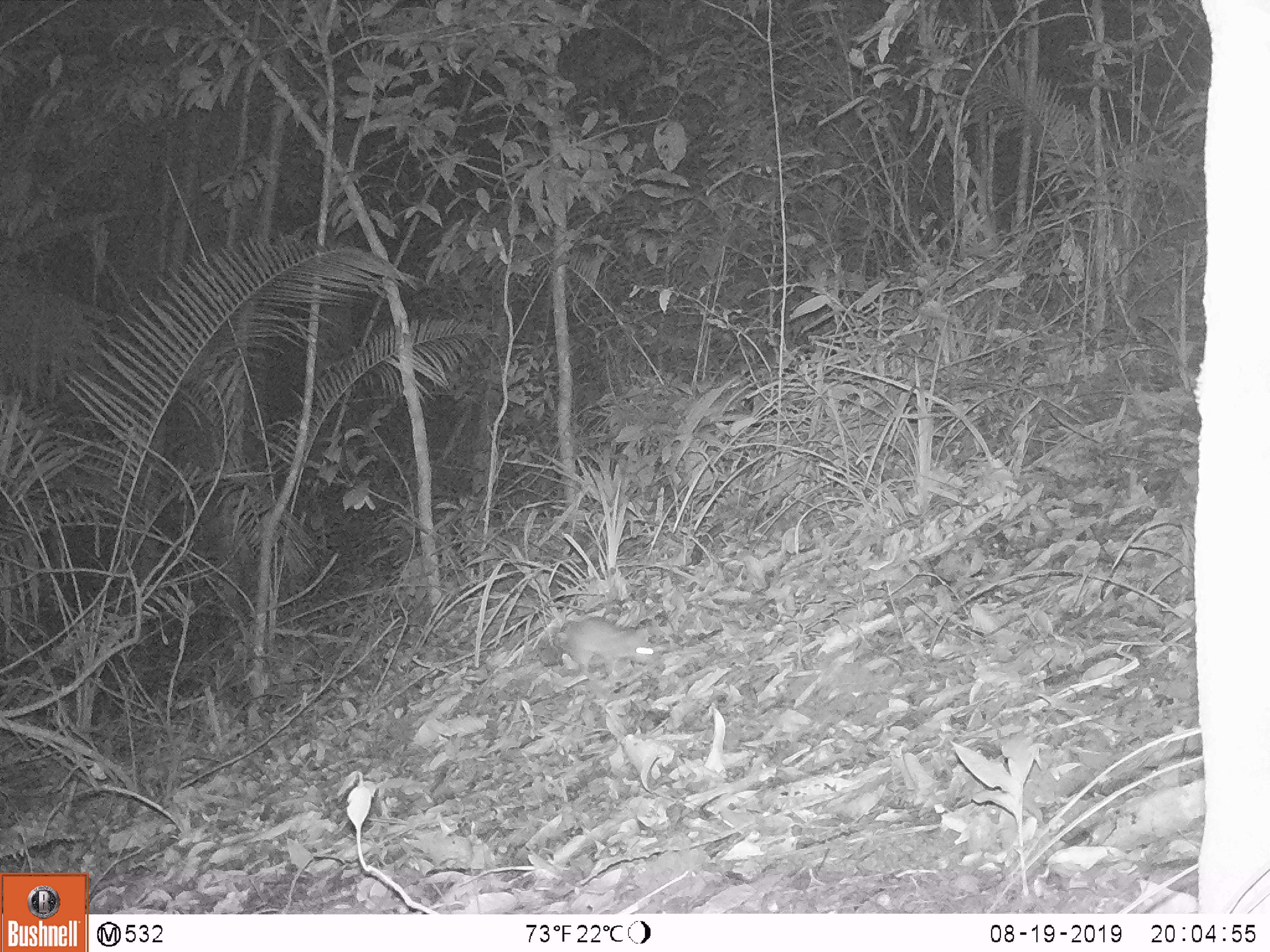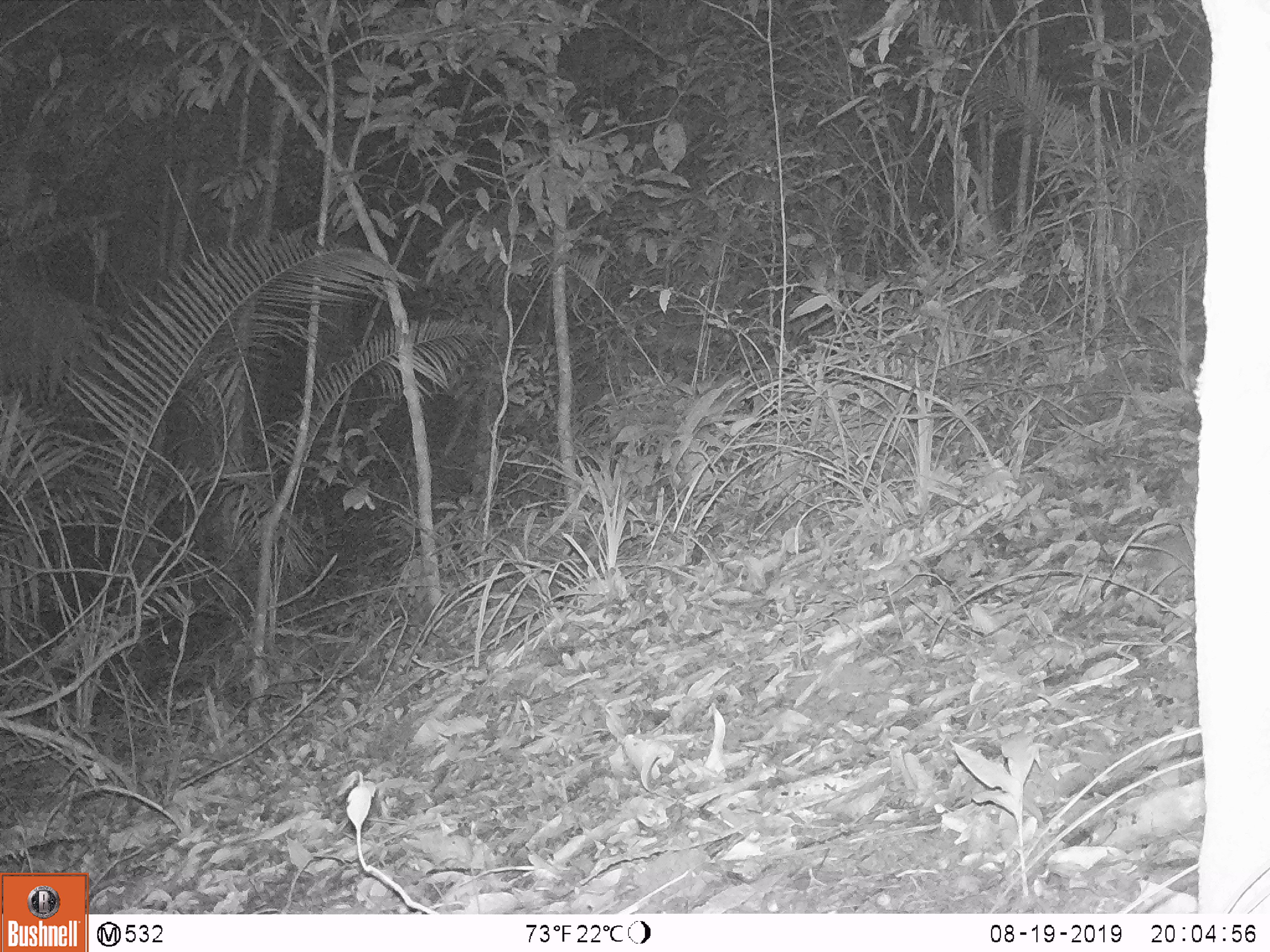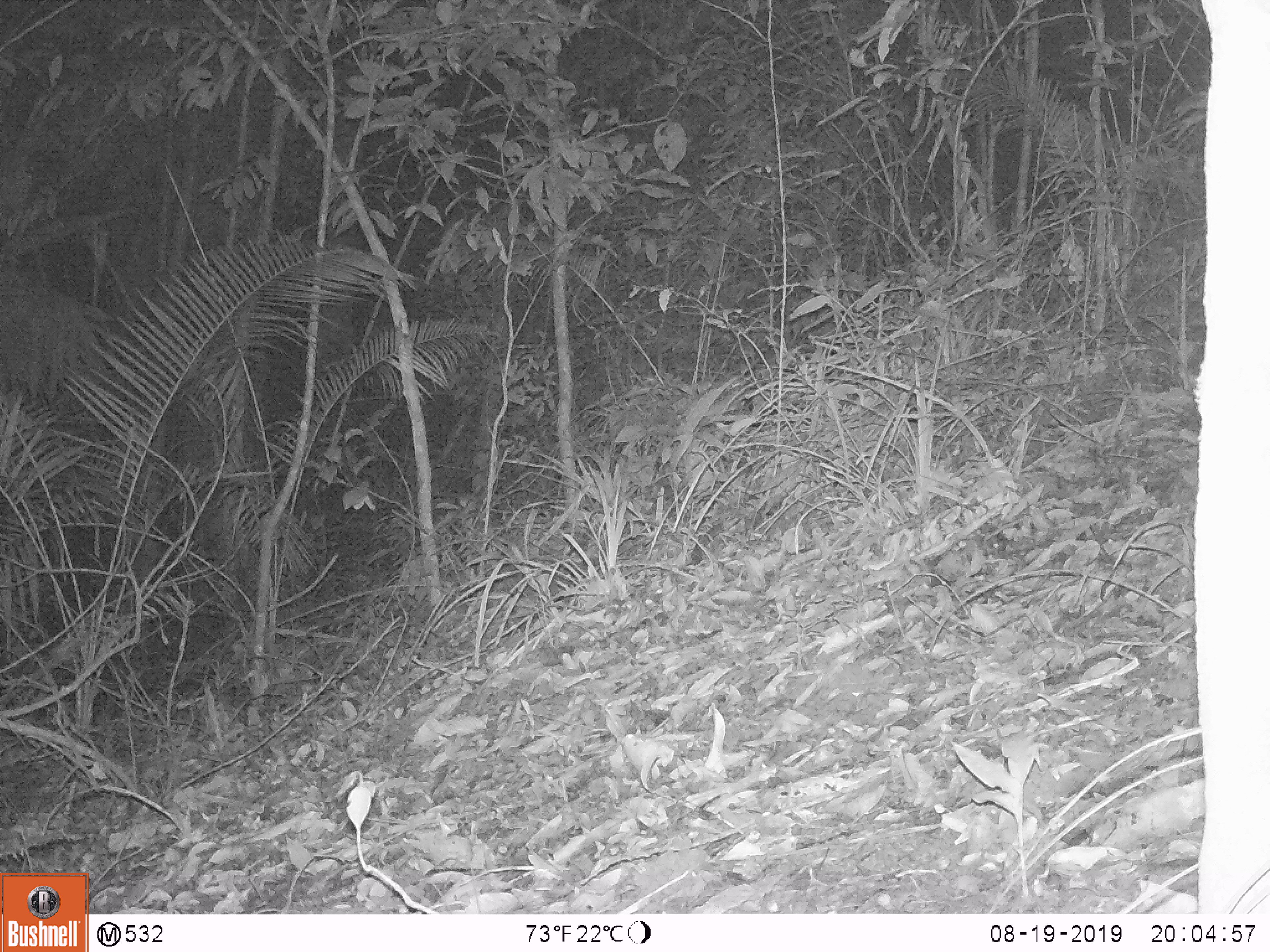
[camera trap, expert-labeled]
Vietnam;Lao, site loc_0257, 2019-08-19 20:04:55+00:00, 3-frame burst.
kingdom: Animalia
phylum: Chordata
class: Mammalia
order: Rodentia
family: Muridae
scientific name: Muridae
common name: old-world mice and rats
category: unidentified murid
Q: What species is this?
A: Unidentified murid (old-world mice and rats) (Muridae).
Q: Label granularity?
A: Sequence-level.